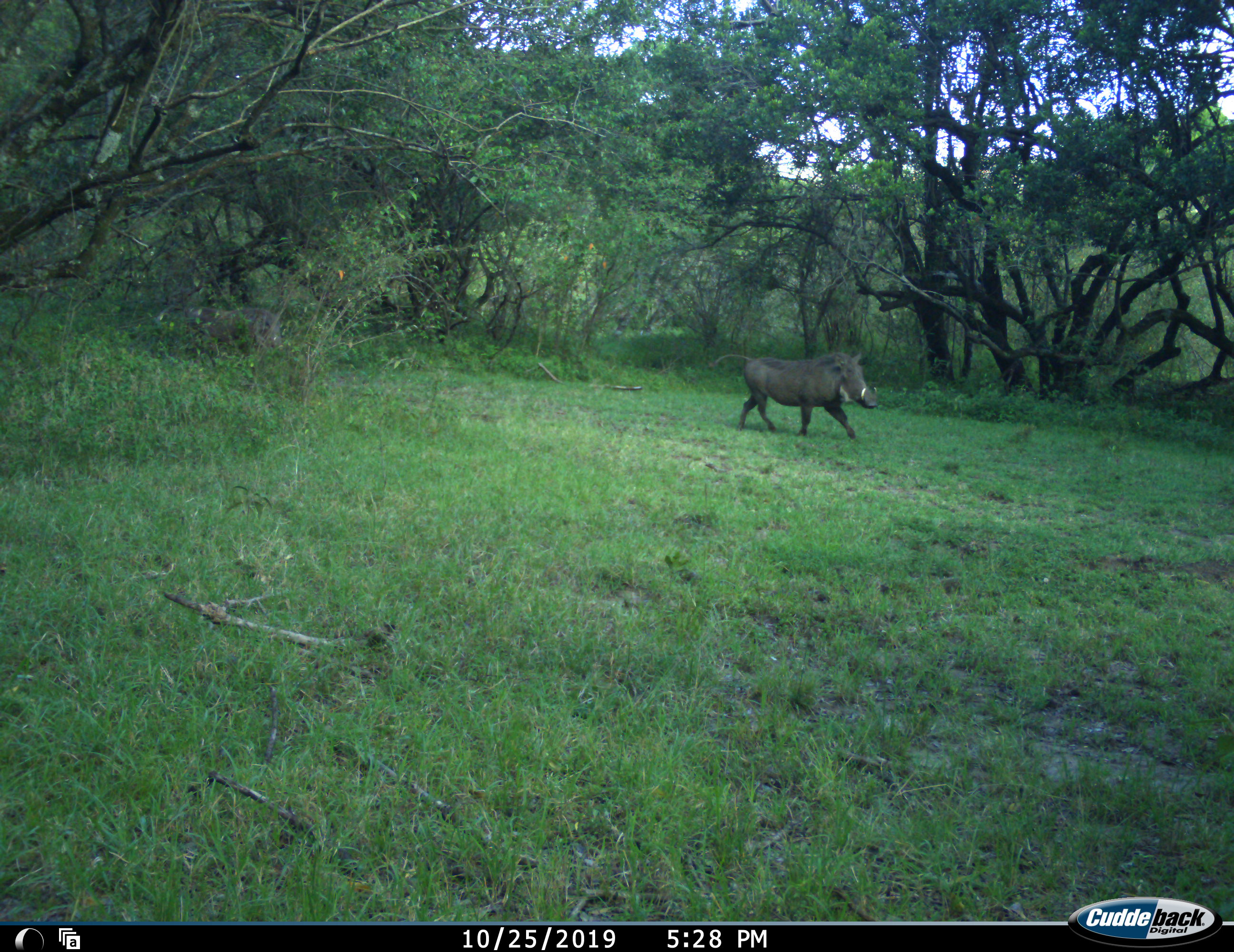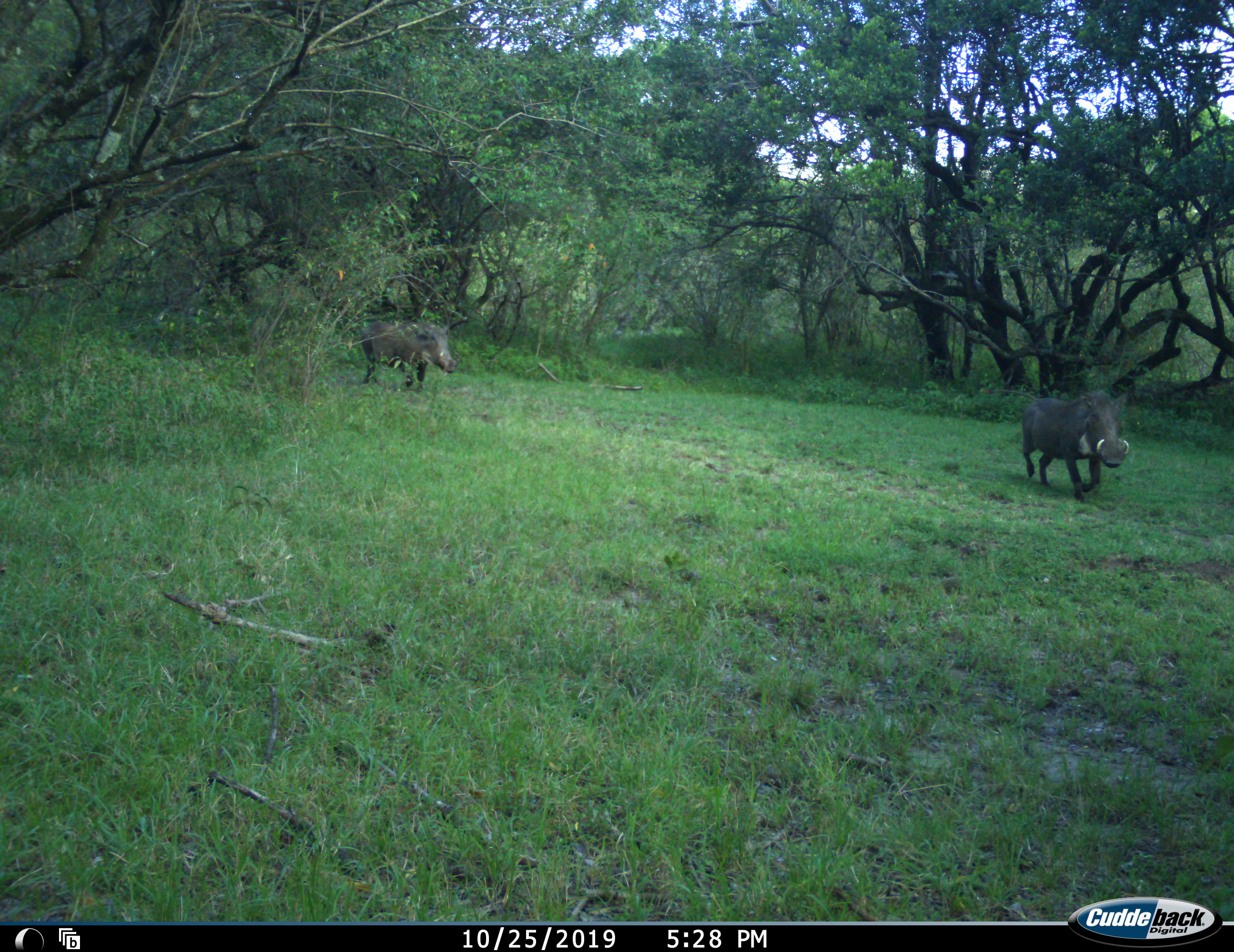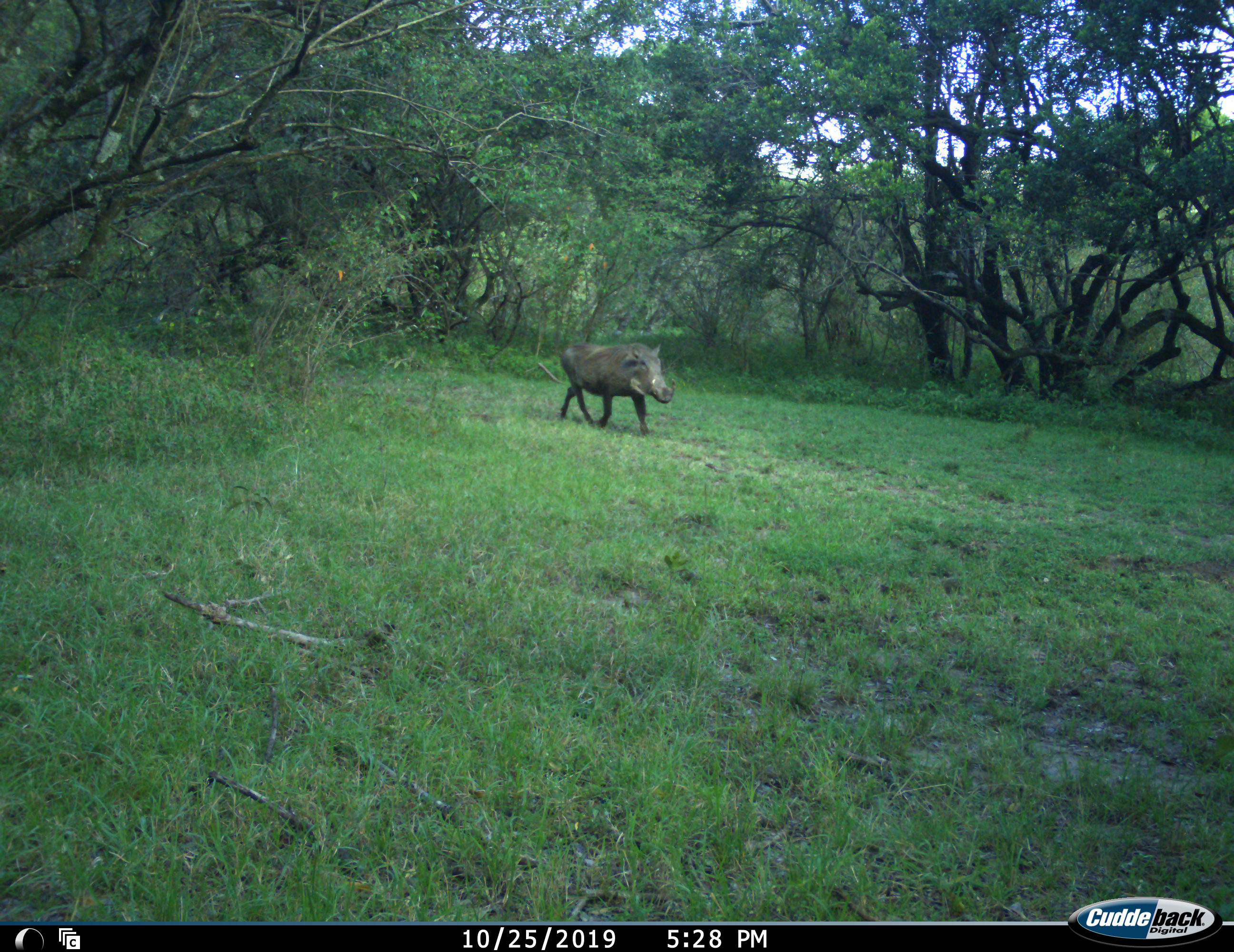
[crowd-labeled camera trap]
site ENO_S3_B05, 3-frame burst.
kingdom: Animalia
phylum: Chordata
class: Mammalia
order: Artiodactyla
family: Suidae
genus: Phacochoerus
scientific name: Phacochoerus africanus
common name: warthog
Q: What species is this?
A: Warthog (Phacochoerus africanus).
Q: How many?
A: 2.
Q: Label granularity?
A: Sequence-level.